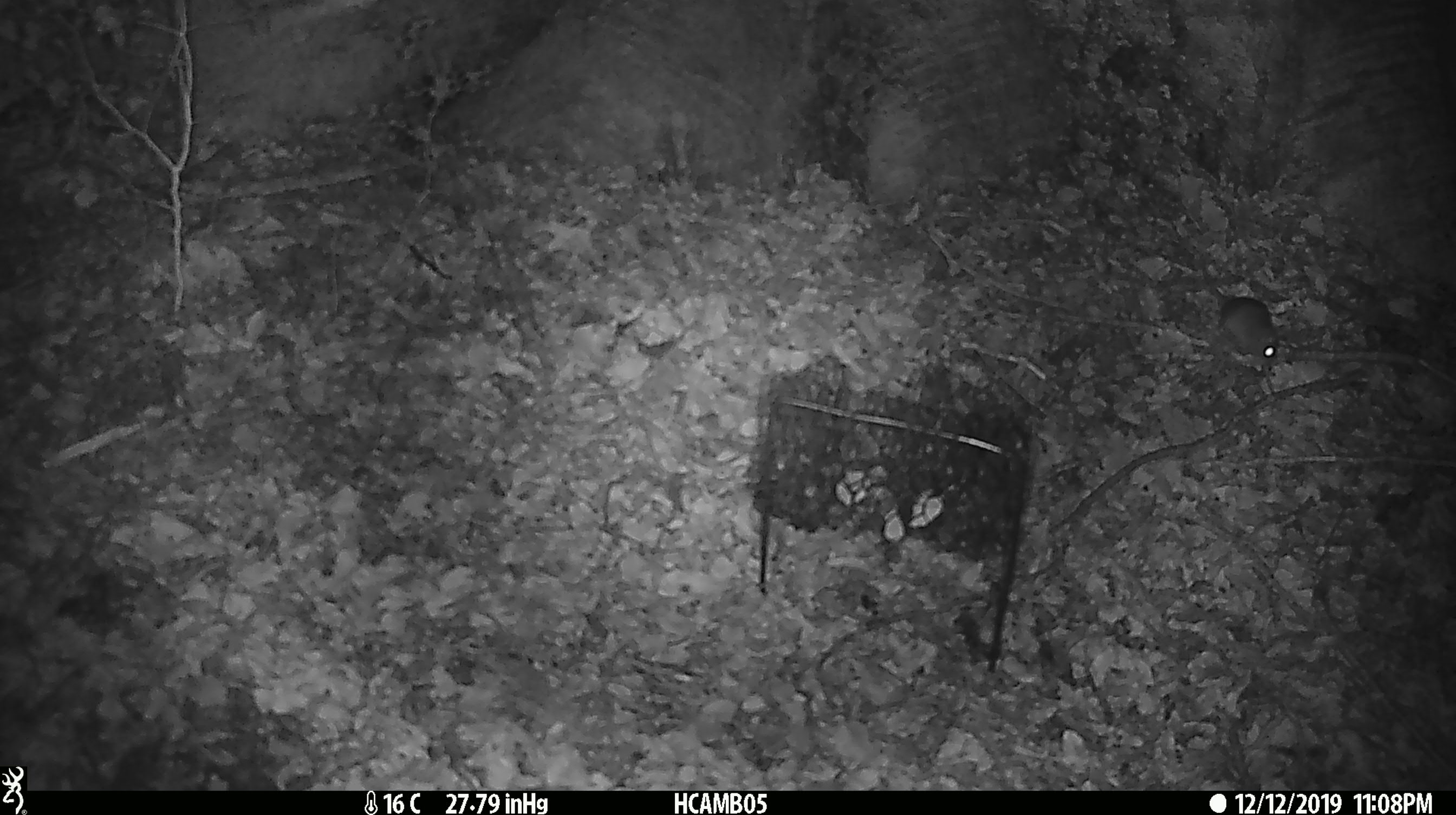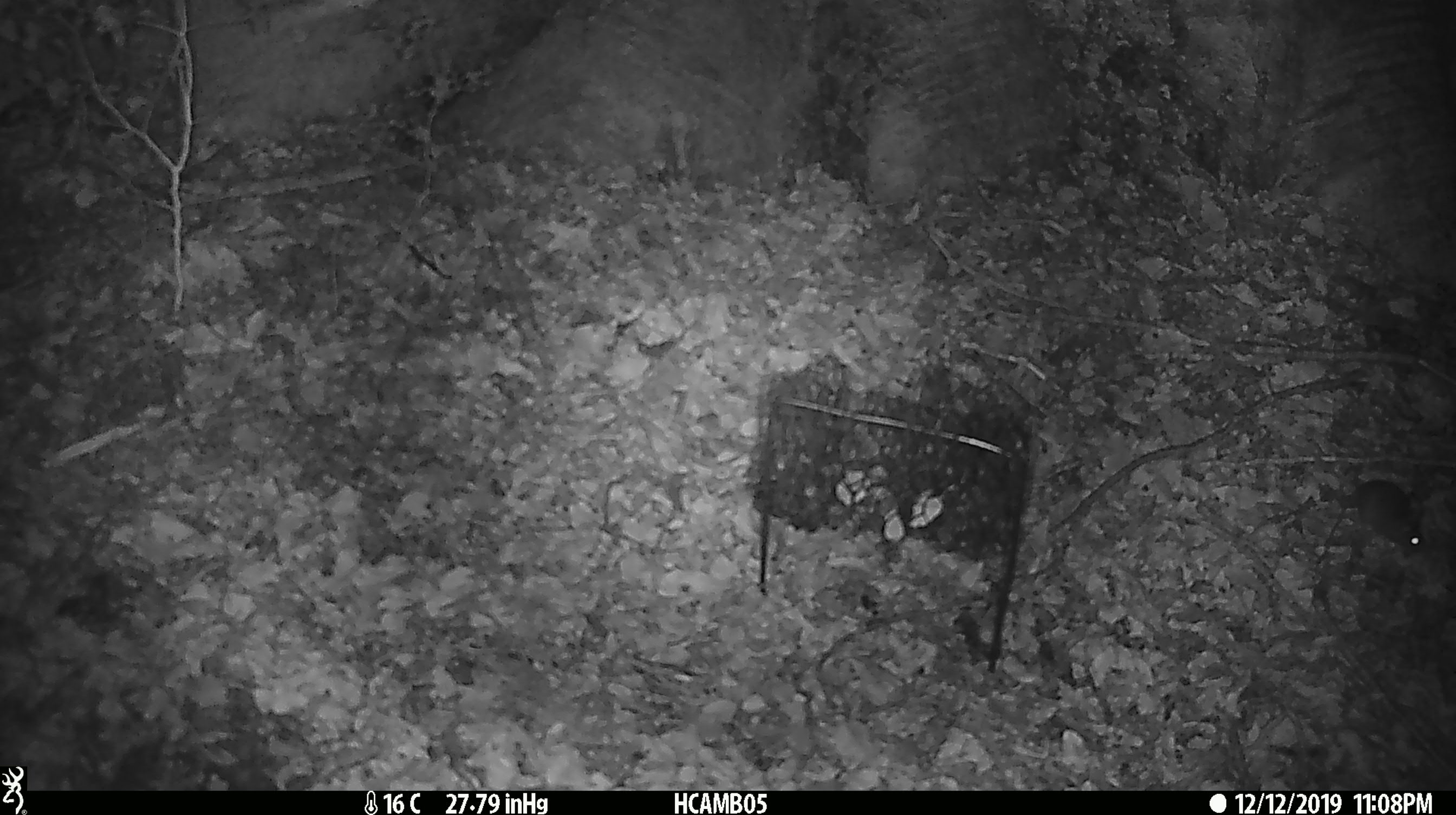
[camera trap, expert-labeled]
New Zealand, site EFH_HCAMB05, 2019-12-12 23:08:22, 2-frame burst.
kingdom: Animalia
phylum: Chordata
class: Mammalia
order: Rodentia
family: Muridae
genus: Mus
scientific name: Mus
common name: mouse